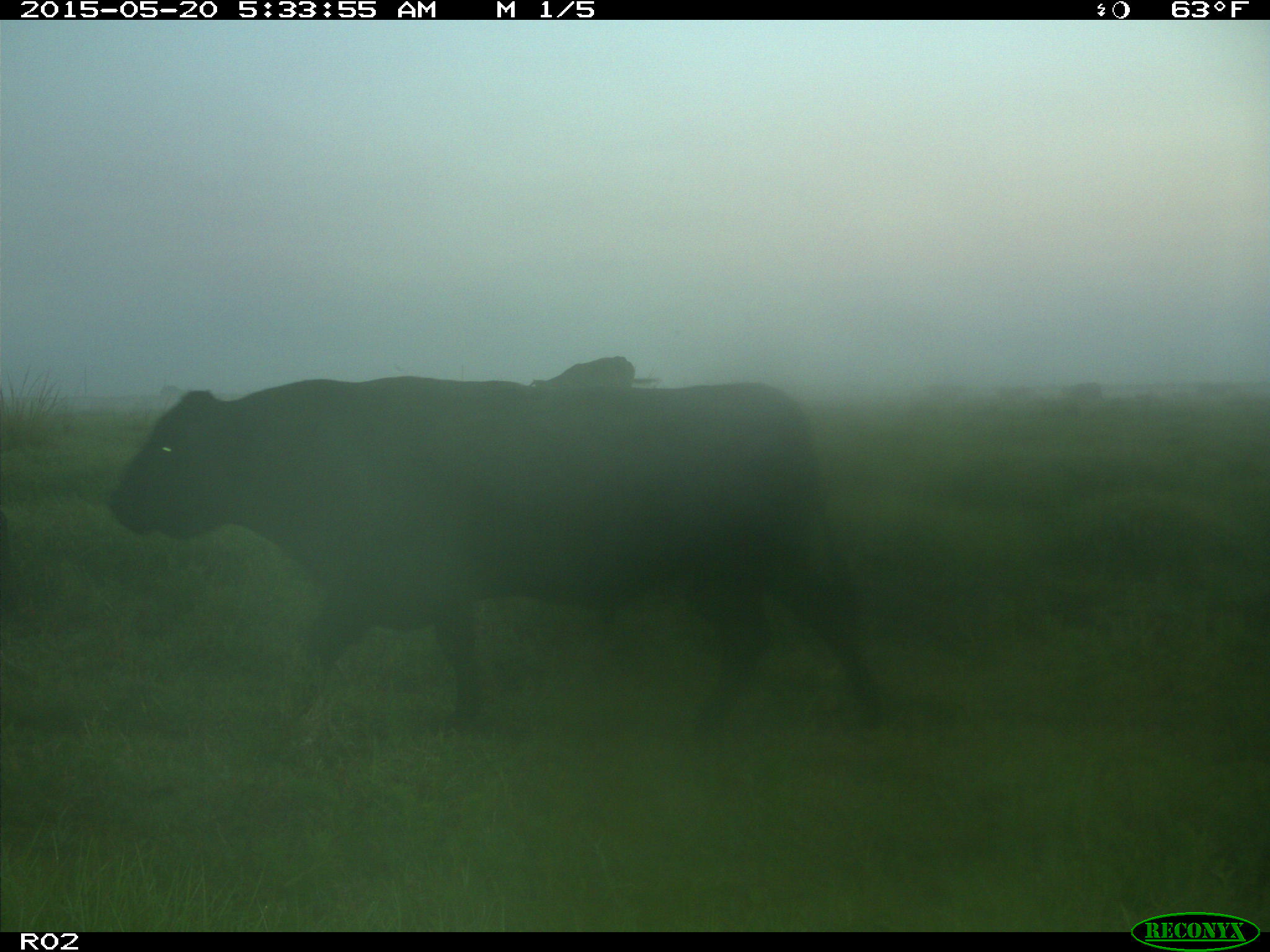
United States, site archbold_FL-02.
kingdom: Animalia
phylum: Chordata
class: Mammalia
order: Artiodactyla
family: Bovidae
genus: Bos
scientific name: Bos taurus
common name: domestic cow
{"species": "Bos taurus (domestic cow)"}